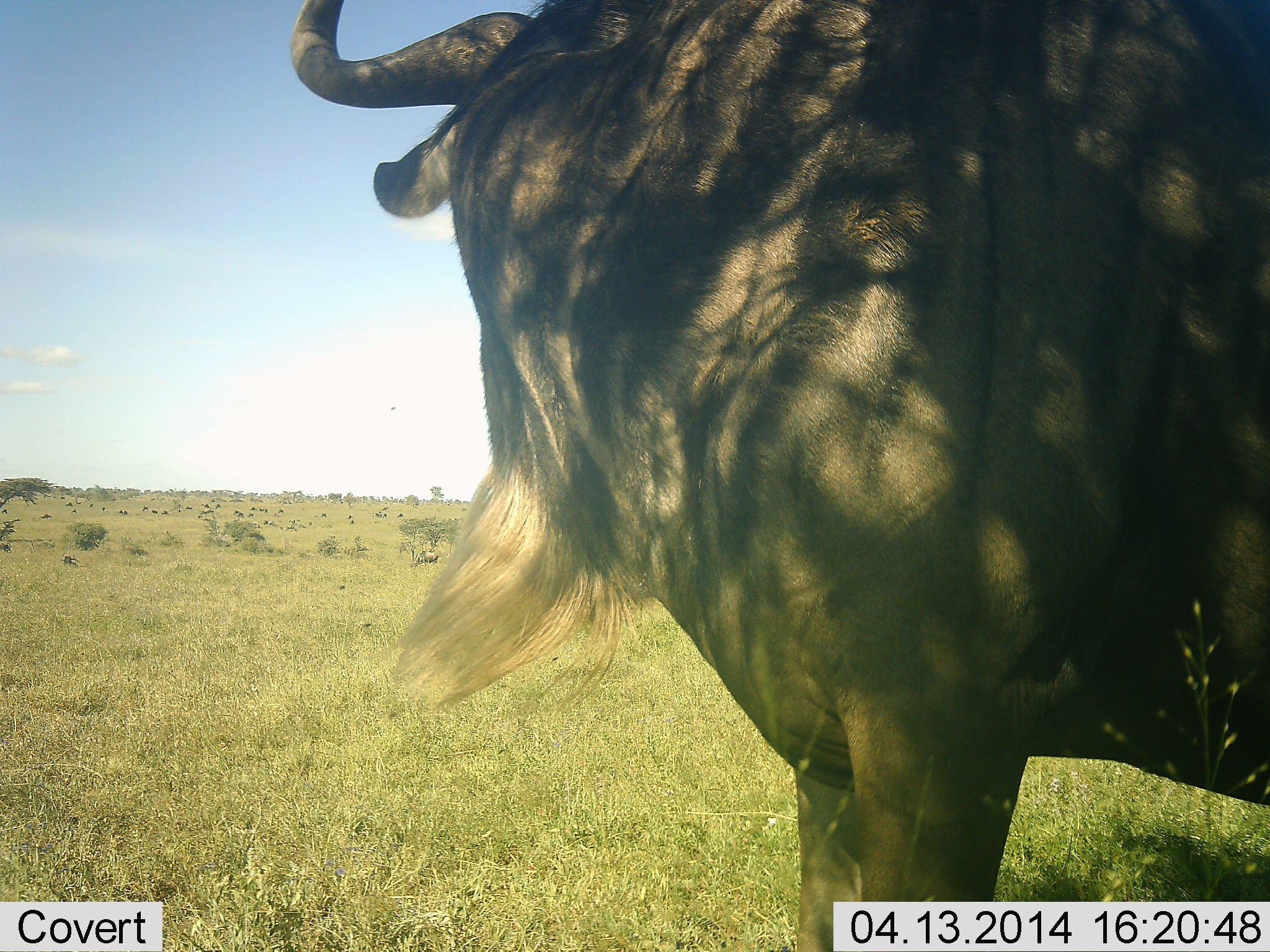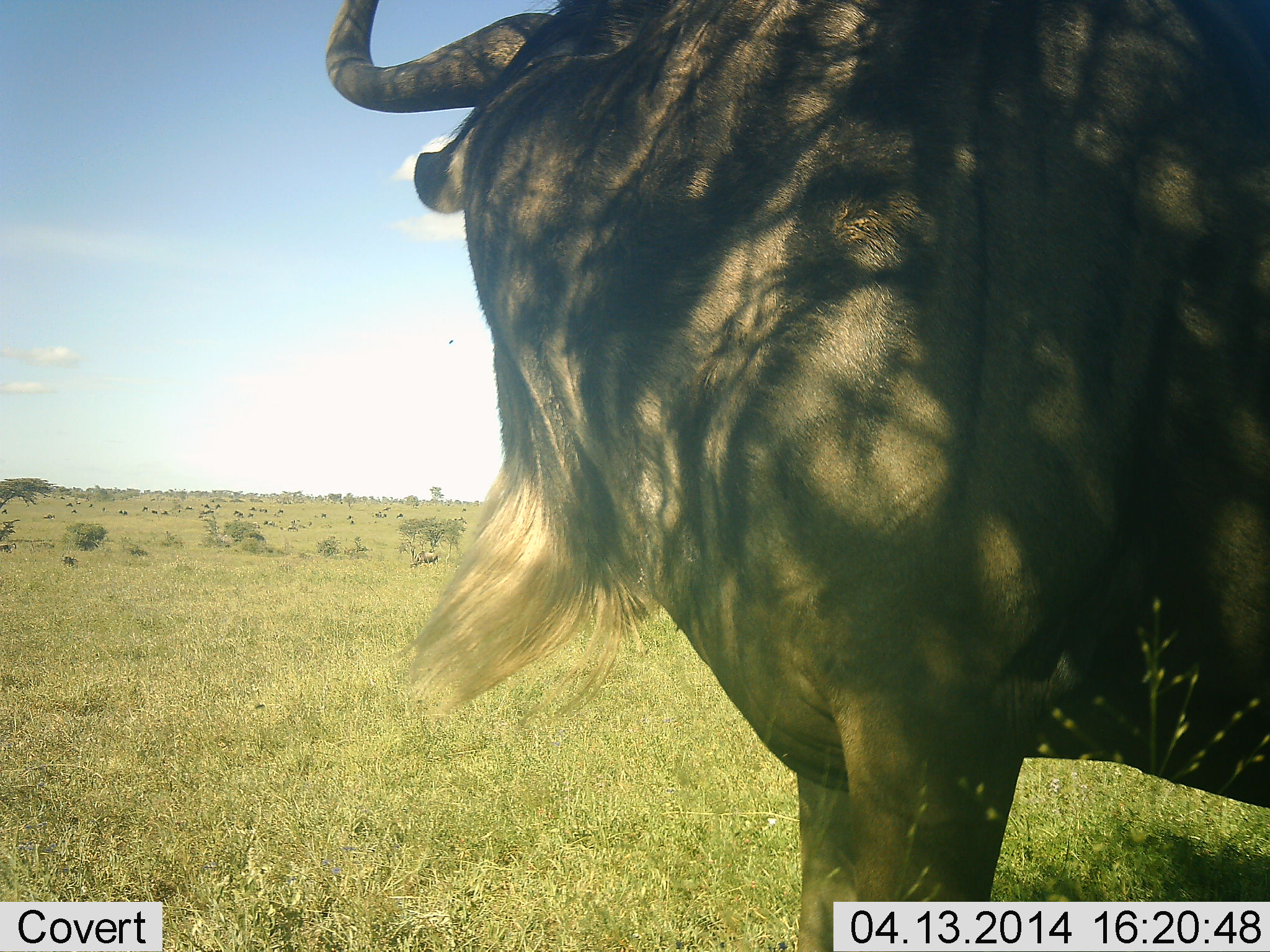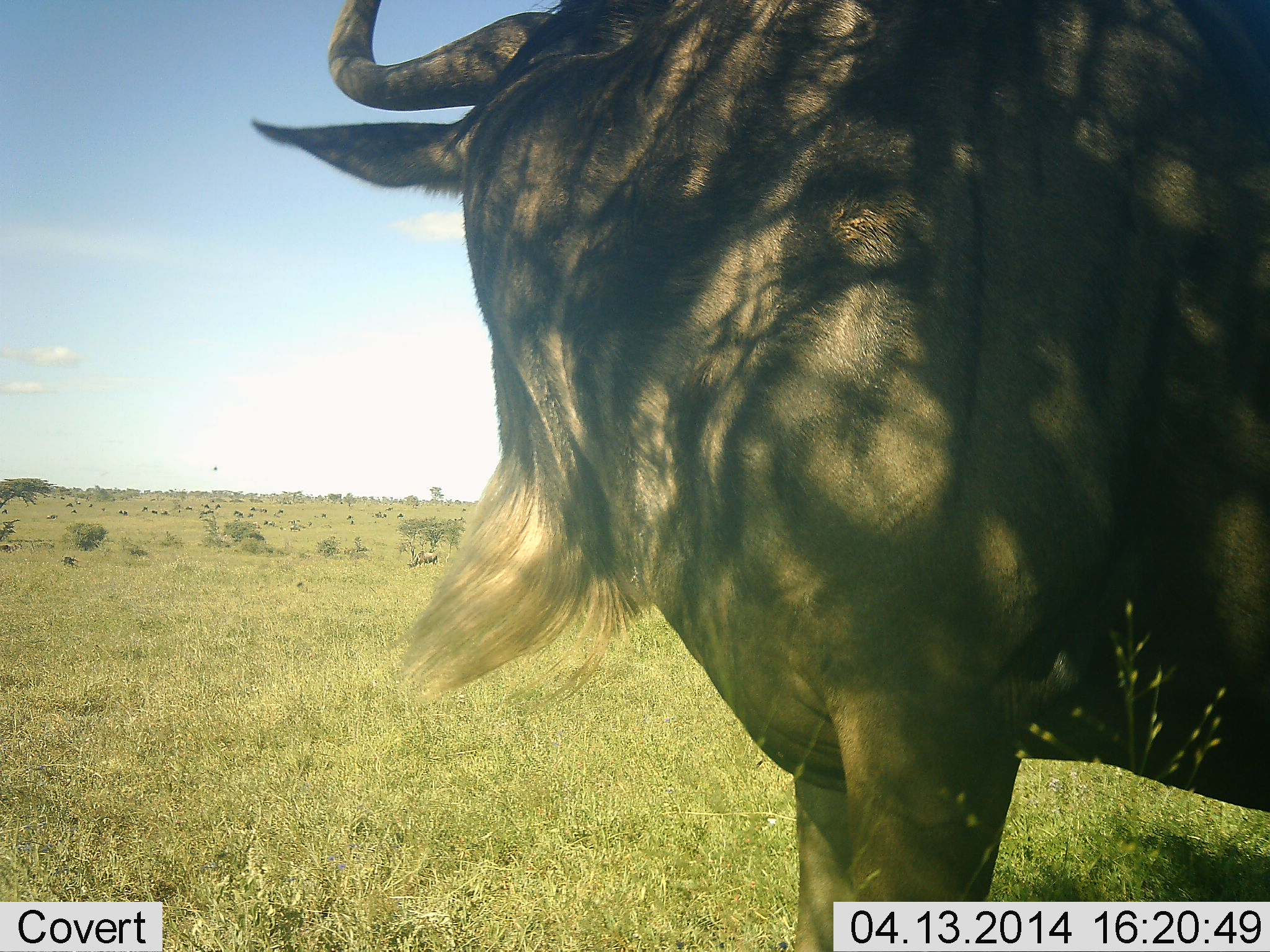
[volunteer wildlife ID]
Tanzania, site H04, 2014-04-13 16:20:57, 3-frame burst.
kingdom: Animalia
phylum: Chordata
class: Mammalia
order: Artiodactyla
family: Bovidae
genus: Connochaetes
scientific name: Connochaetes taurinus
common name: blue wildebeest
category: wildebeest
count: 1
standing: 95%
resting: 4%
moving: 9%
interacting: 0%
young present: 0%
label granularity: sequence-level